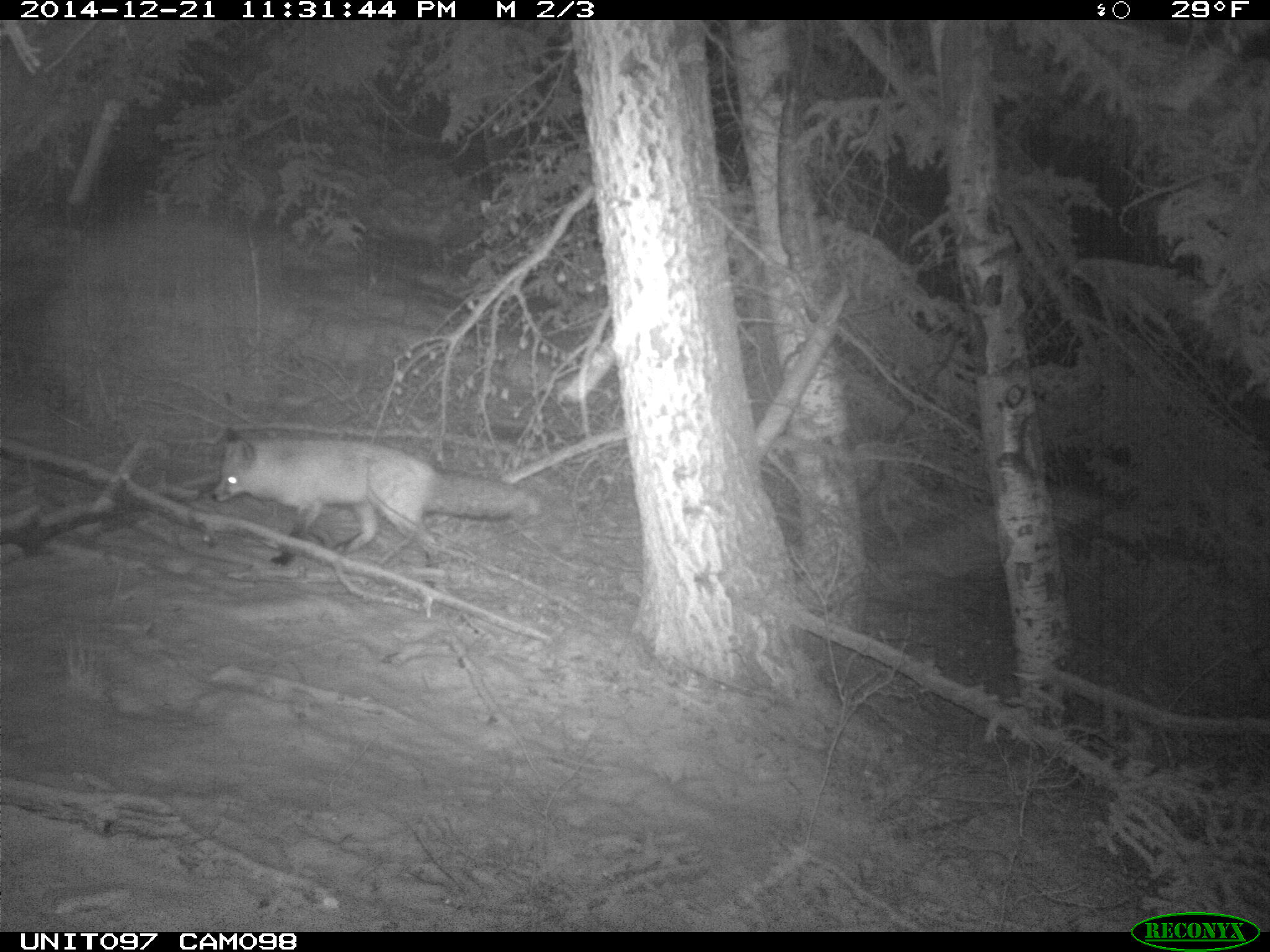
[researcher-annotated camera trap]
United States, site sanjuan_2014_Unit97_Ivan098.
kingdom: Animalia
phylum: Chordata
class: Mammalia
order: Carnivora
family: Canidae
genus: Vulpes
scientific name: Vulpes vulpes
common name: red fox